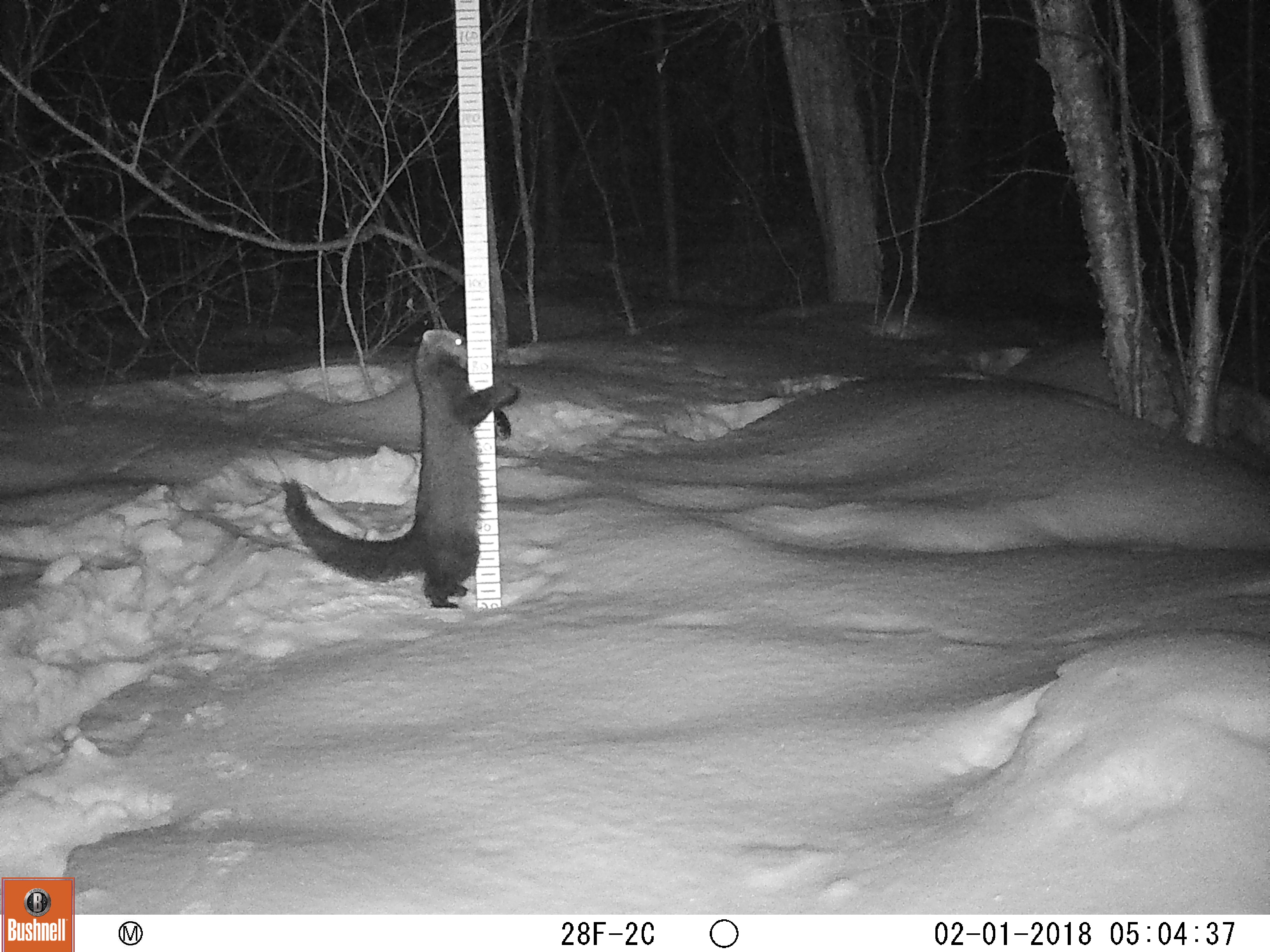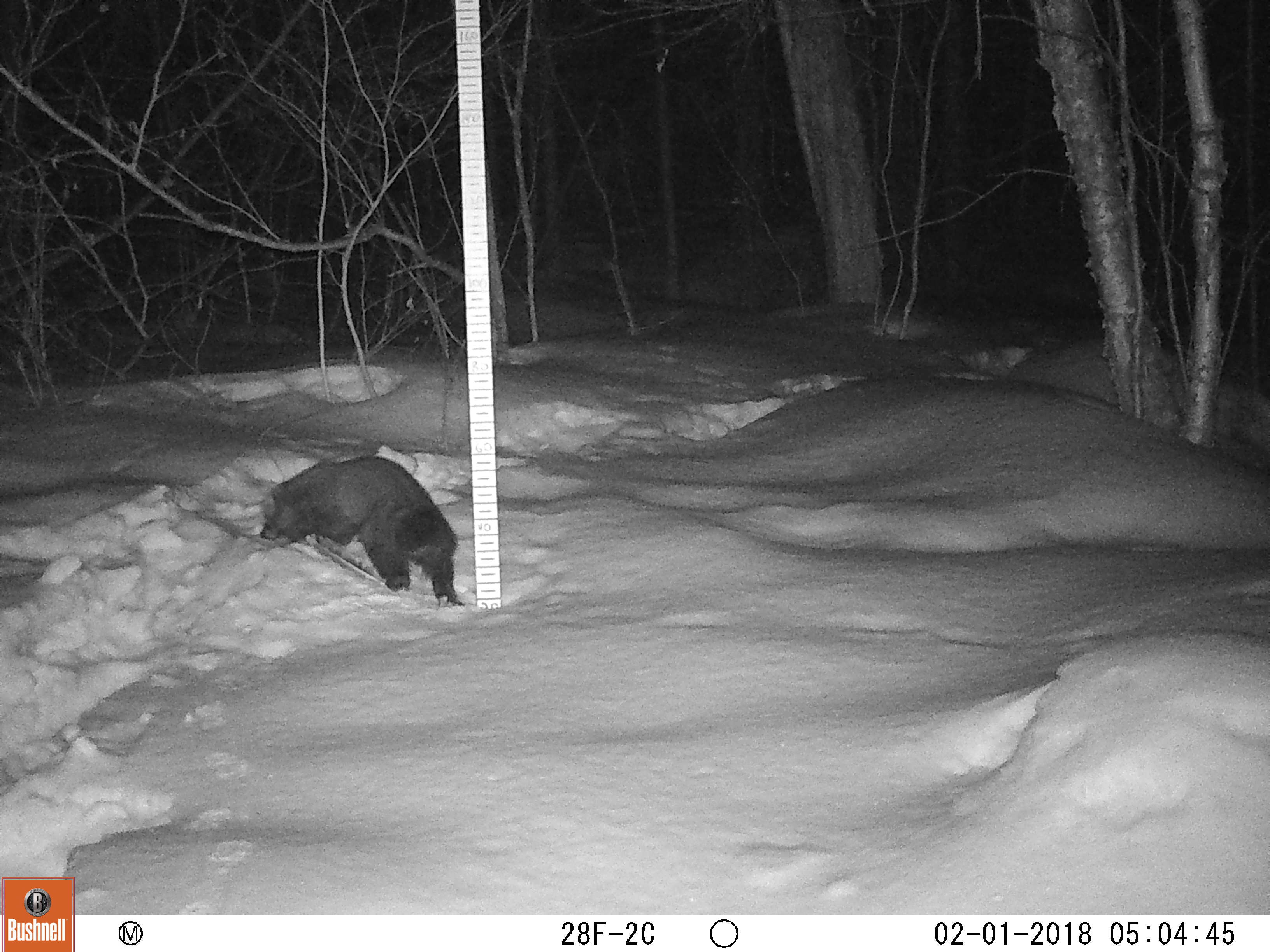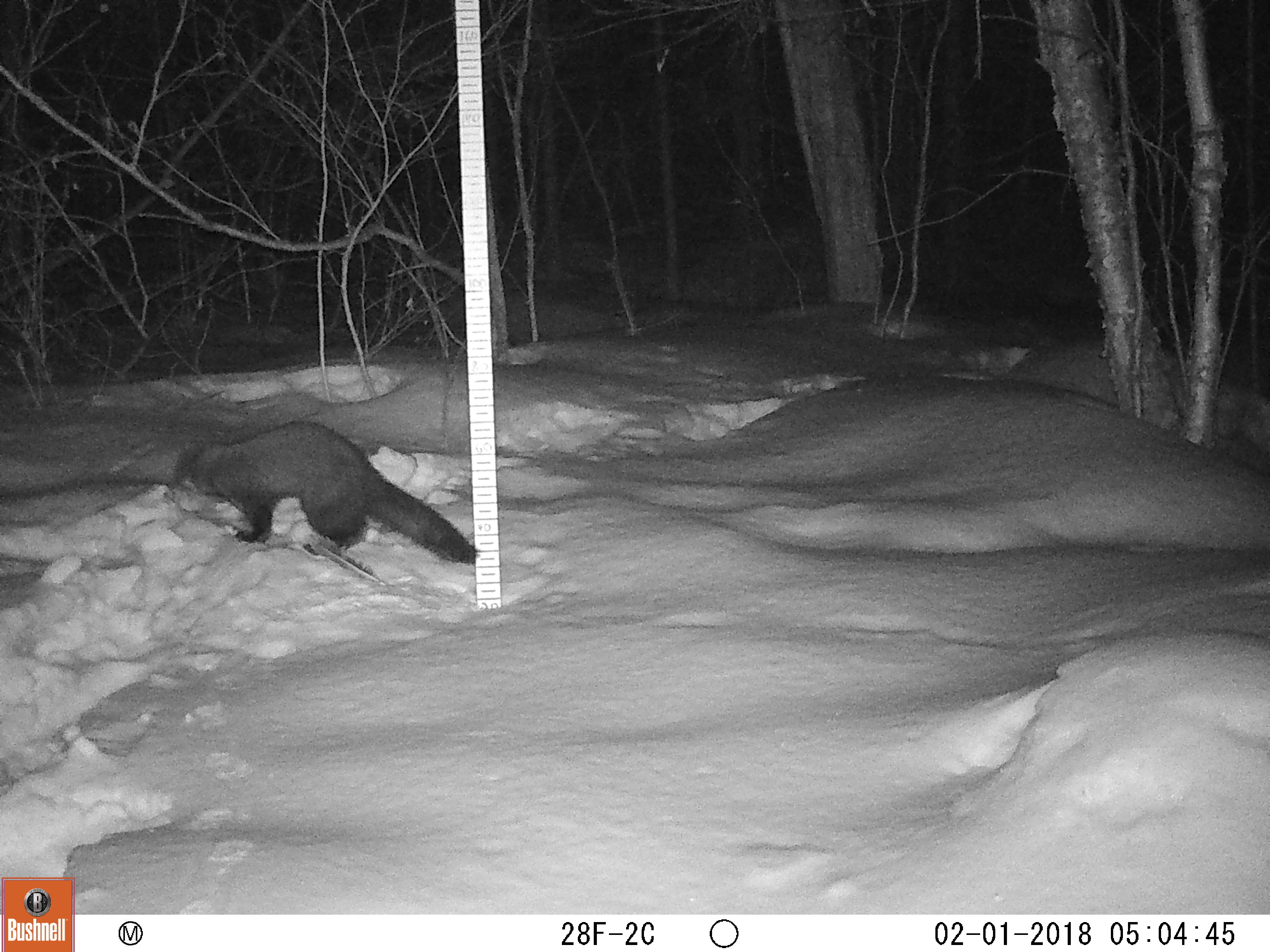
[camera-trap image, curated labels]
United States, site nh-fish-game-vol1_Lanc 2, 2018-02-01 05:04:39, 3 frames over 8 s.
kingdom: Animalia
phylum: Chordata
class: Mammalia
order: Carnivora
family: Mustelidae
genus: Pekania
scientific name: Pekania pennanti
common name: fisher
Fisher (Pekania pennanti).